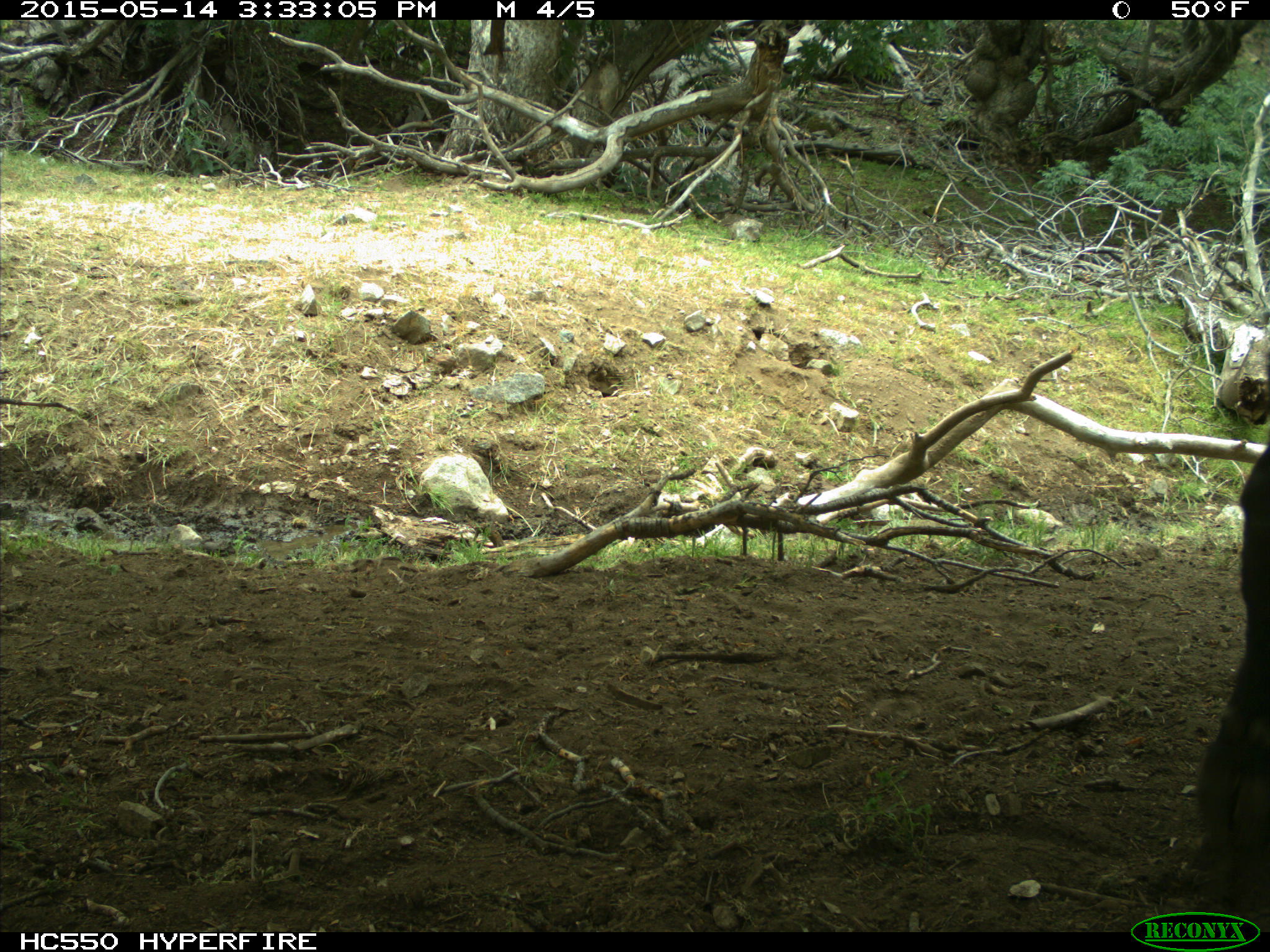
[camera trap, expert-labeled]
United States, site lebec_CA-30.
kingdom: Animalia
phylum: Chordata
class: Mammalia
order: Artiodactyla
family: Bovidae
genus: Bos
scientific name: Bos taurus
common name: domestic cow